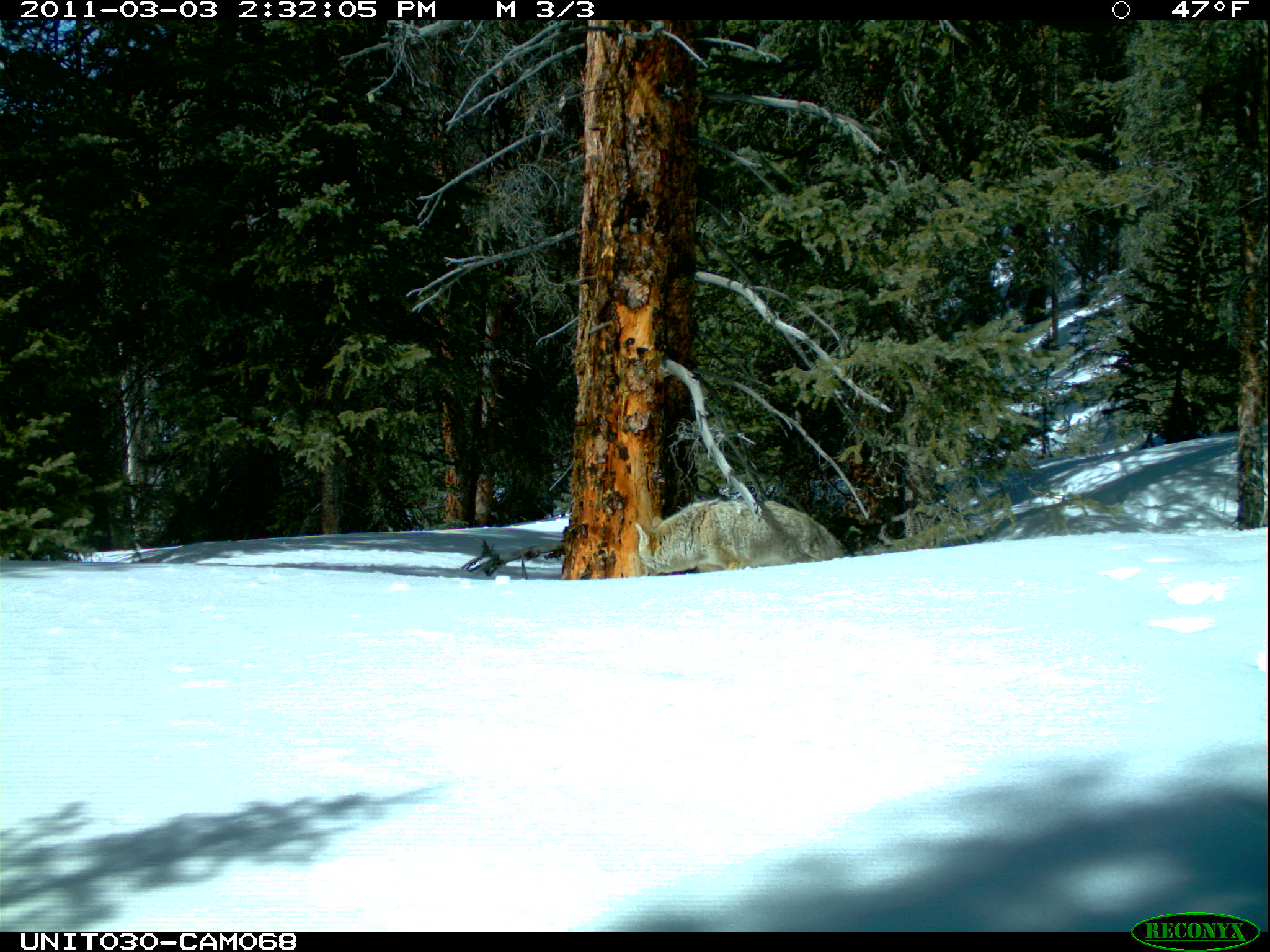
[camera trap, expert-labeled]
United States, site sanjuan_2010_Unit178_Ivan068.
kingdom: Animalia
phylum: Chordata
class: Mammalia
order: Carnivora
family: Canidae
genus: Canis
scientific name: Canis latrans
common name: coyote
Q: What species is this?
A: Canis latrans (coyote).